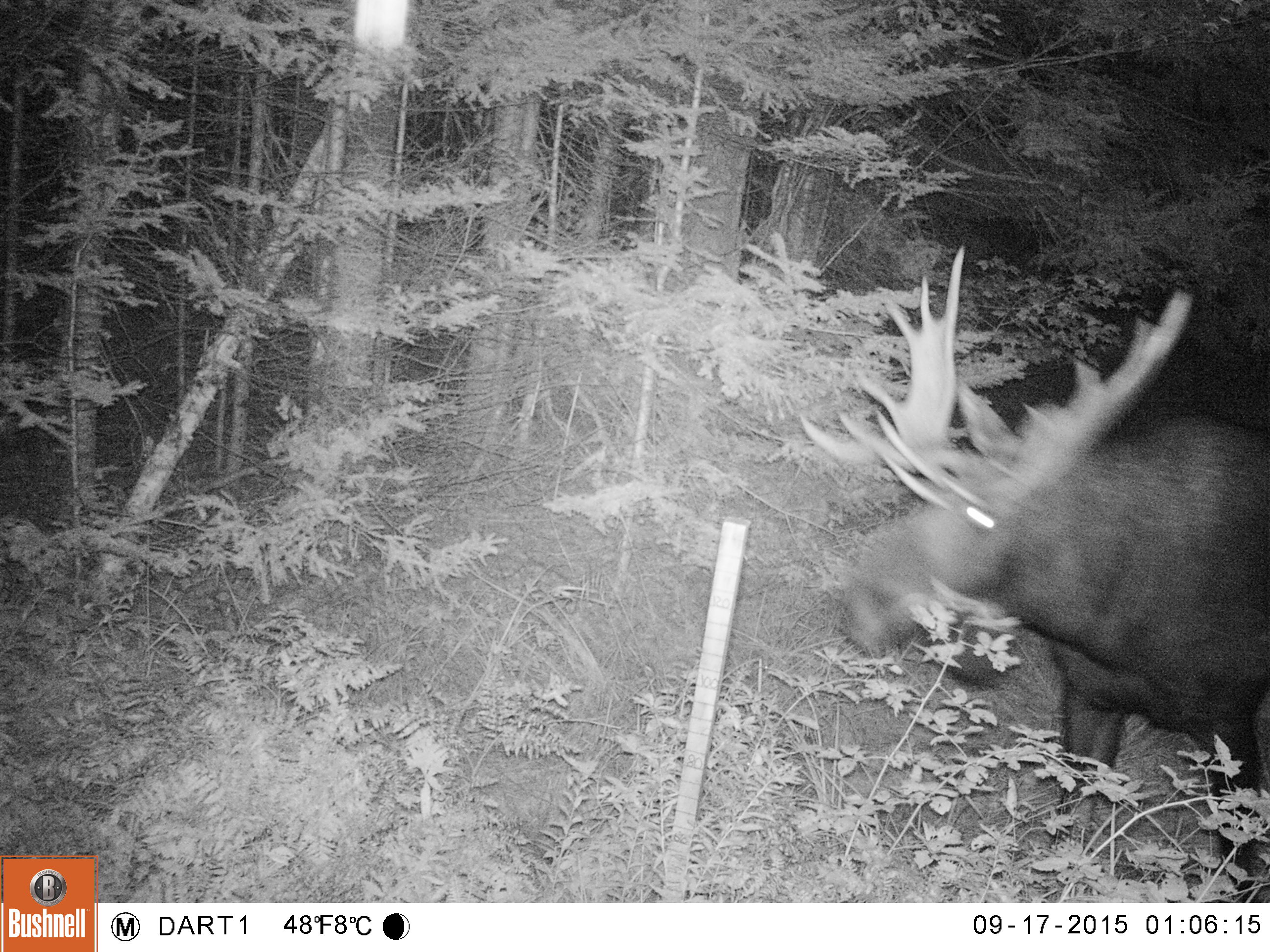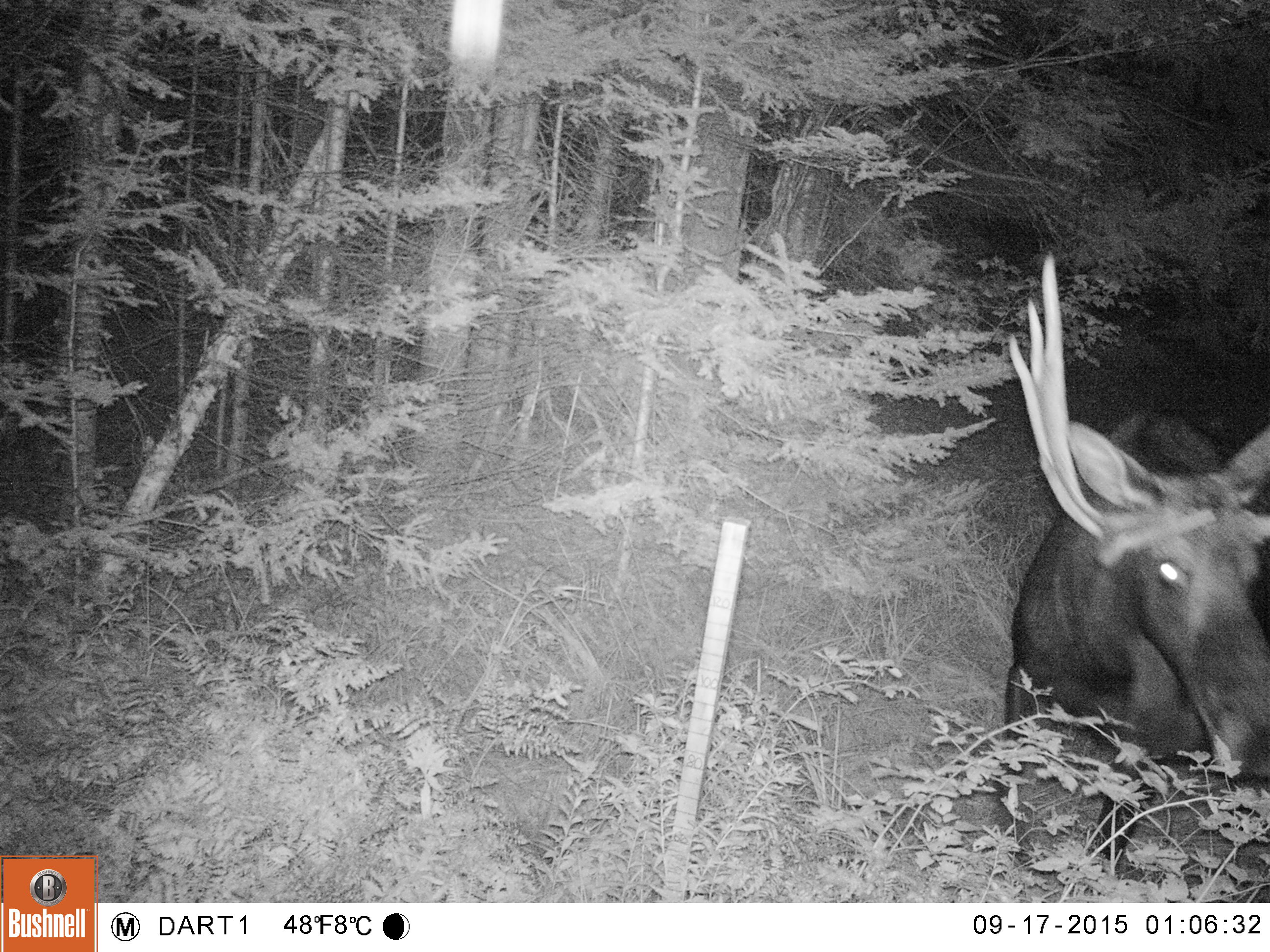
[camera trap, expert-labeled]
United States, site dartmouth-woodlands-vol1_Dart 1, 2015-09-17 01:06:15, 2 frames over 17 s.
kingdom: Animalia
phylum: Chordata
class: Mammalia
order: Artiodactyla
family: Cervidae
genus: Alces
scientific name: Alces alces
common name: moose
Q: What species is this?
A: Moose (Alces alces).